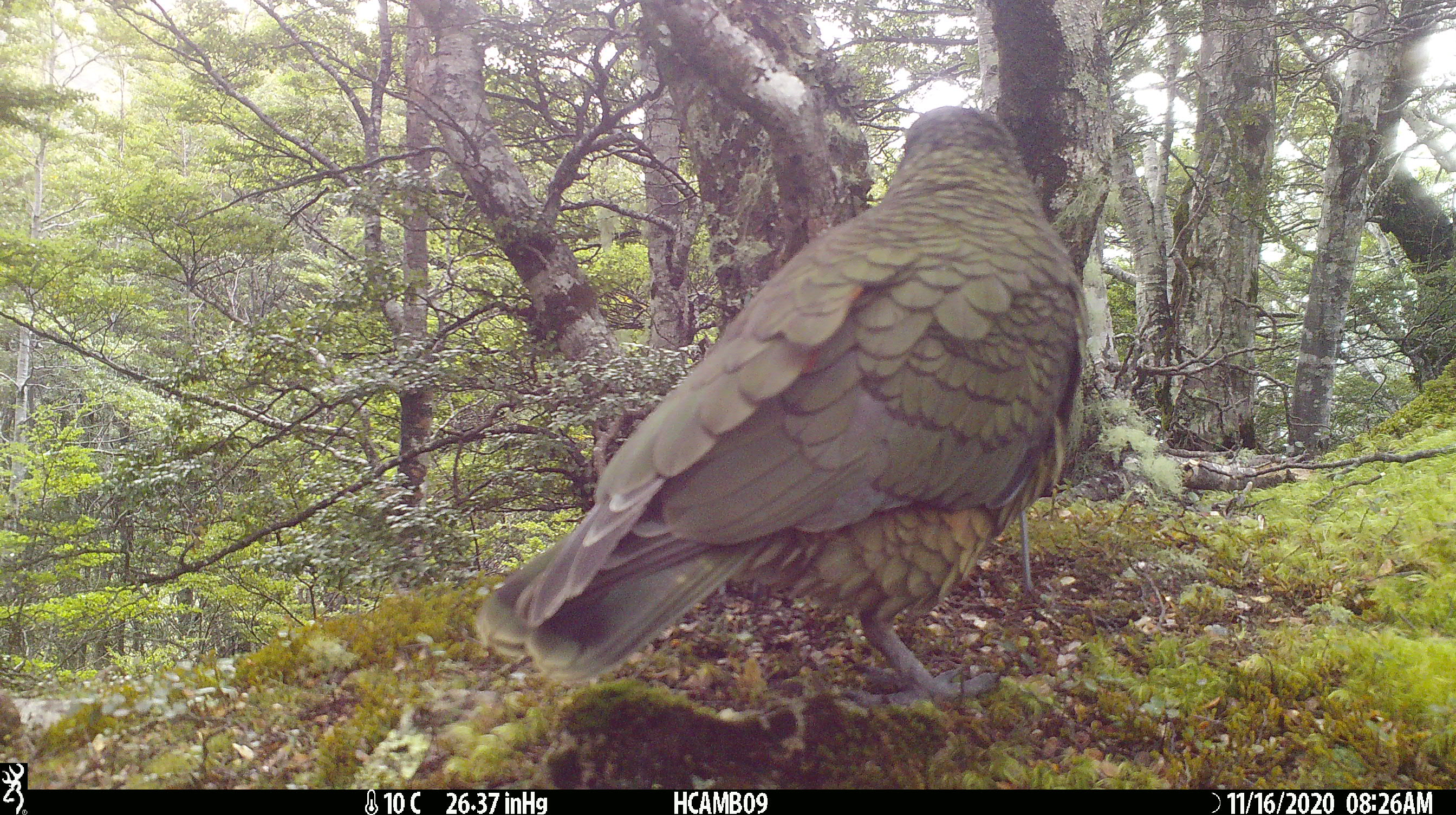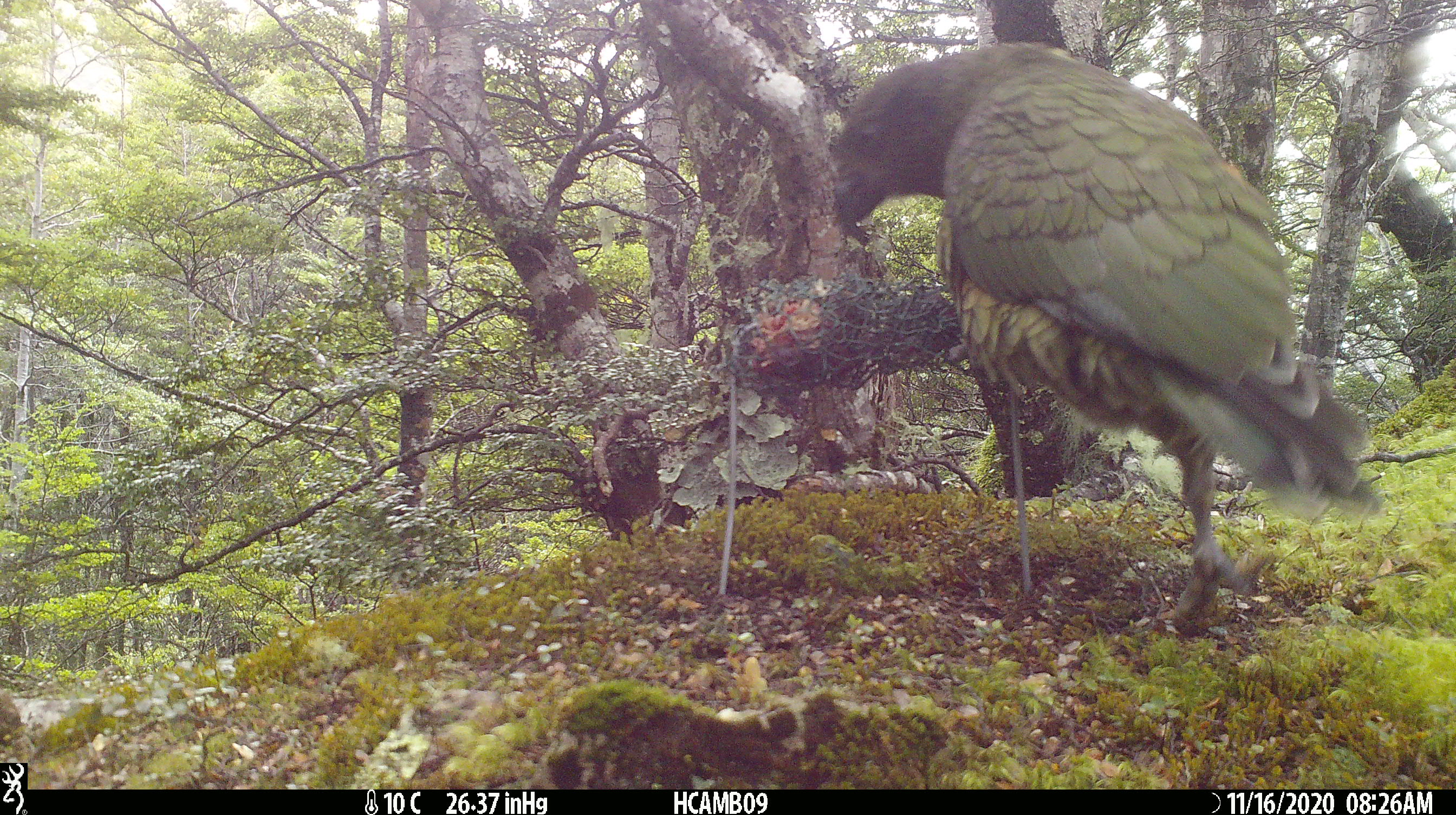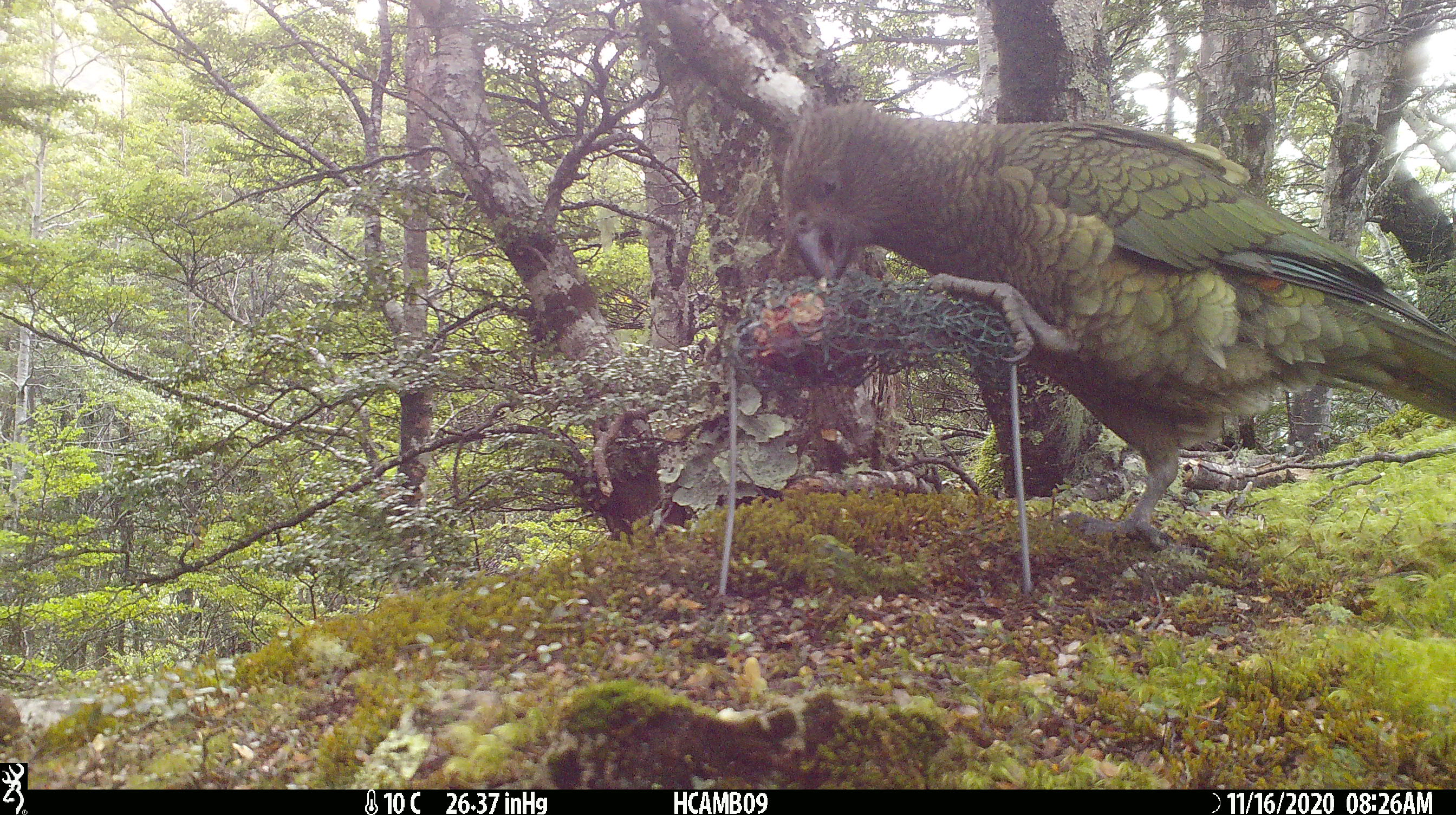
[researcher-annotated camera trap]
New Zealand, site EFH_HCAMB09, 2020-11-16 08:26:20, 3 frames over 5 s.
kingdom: Animalia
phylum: Chordata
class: Aves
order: Psittaciformes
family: Strigopidae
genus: Nestor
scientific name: Nestor notabilis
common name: kea